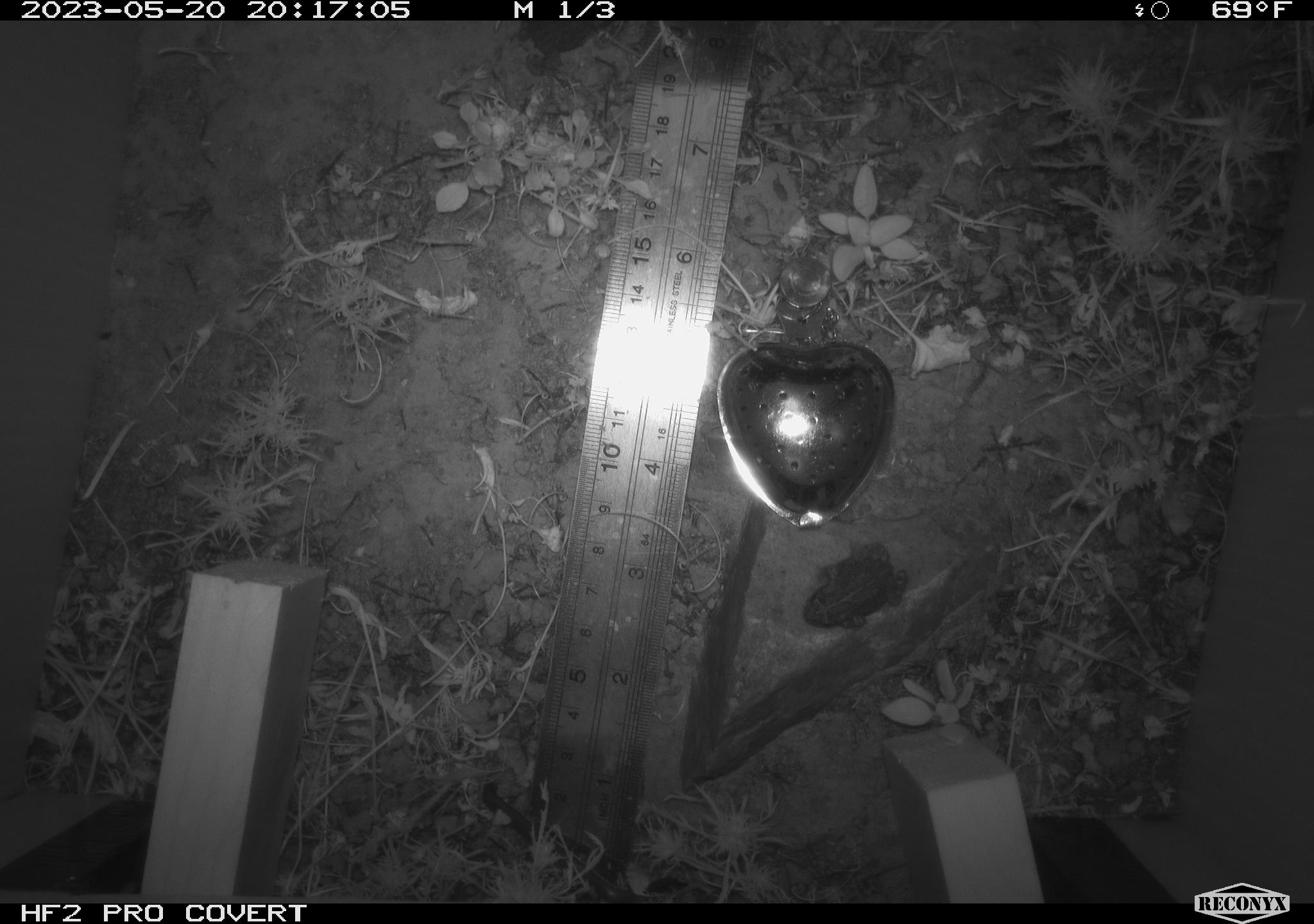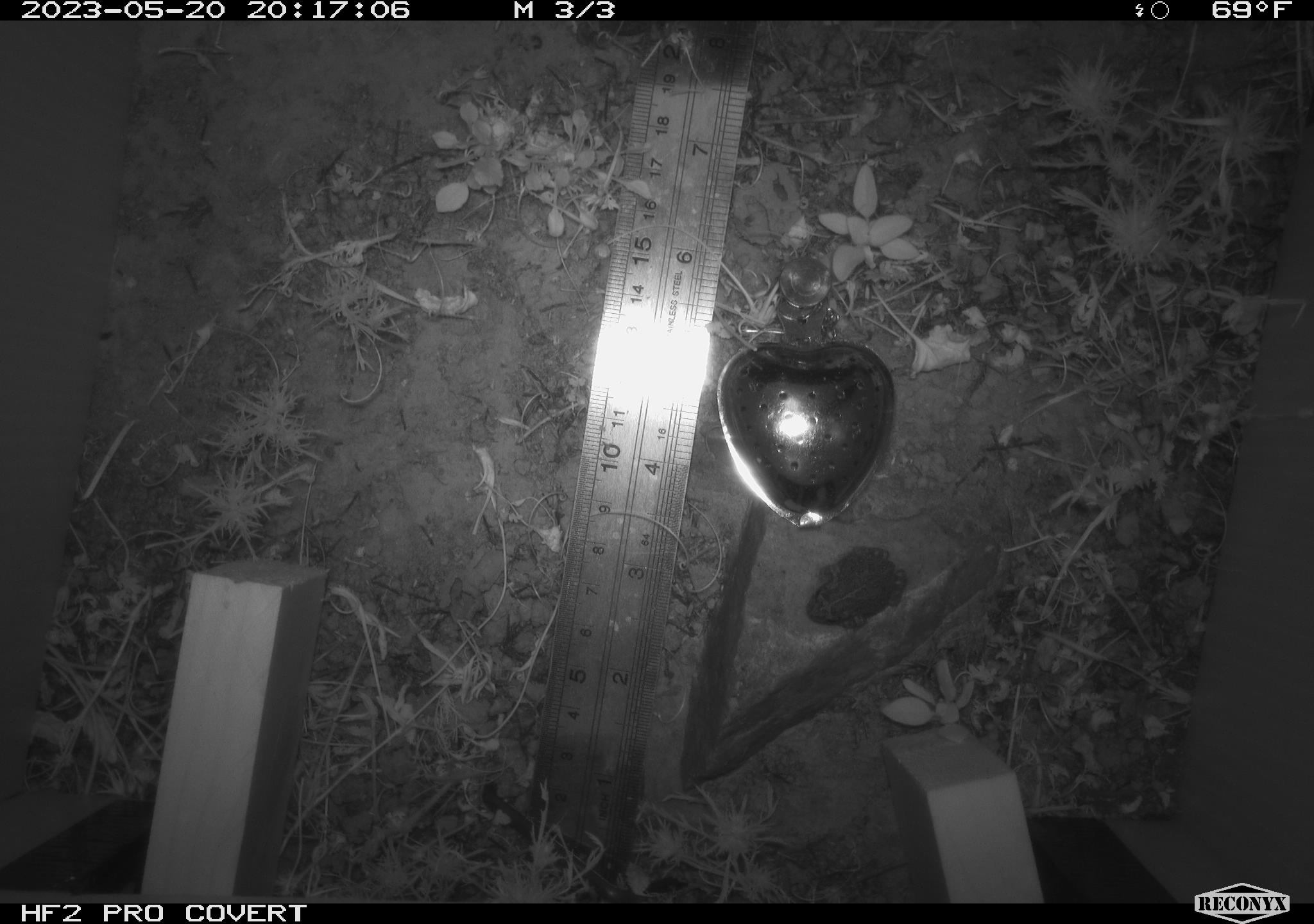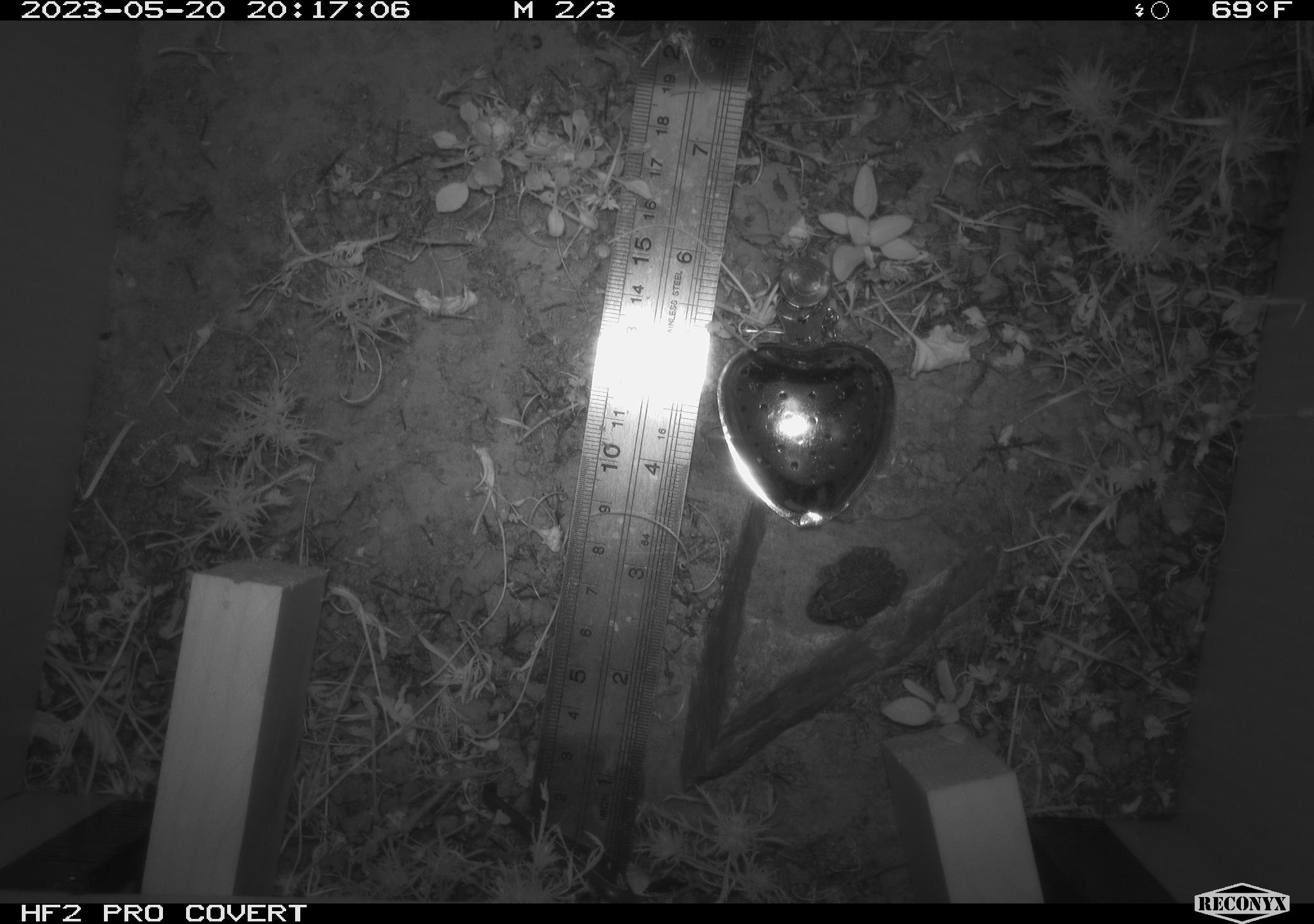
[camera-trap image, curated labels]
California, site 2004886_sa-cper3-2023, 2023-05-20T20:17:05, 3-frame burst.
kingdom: Animalia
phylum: Chordata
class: Amphibia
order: Anura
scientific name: Anura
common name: frogs